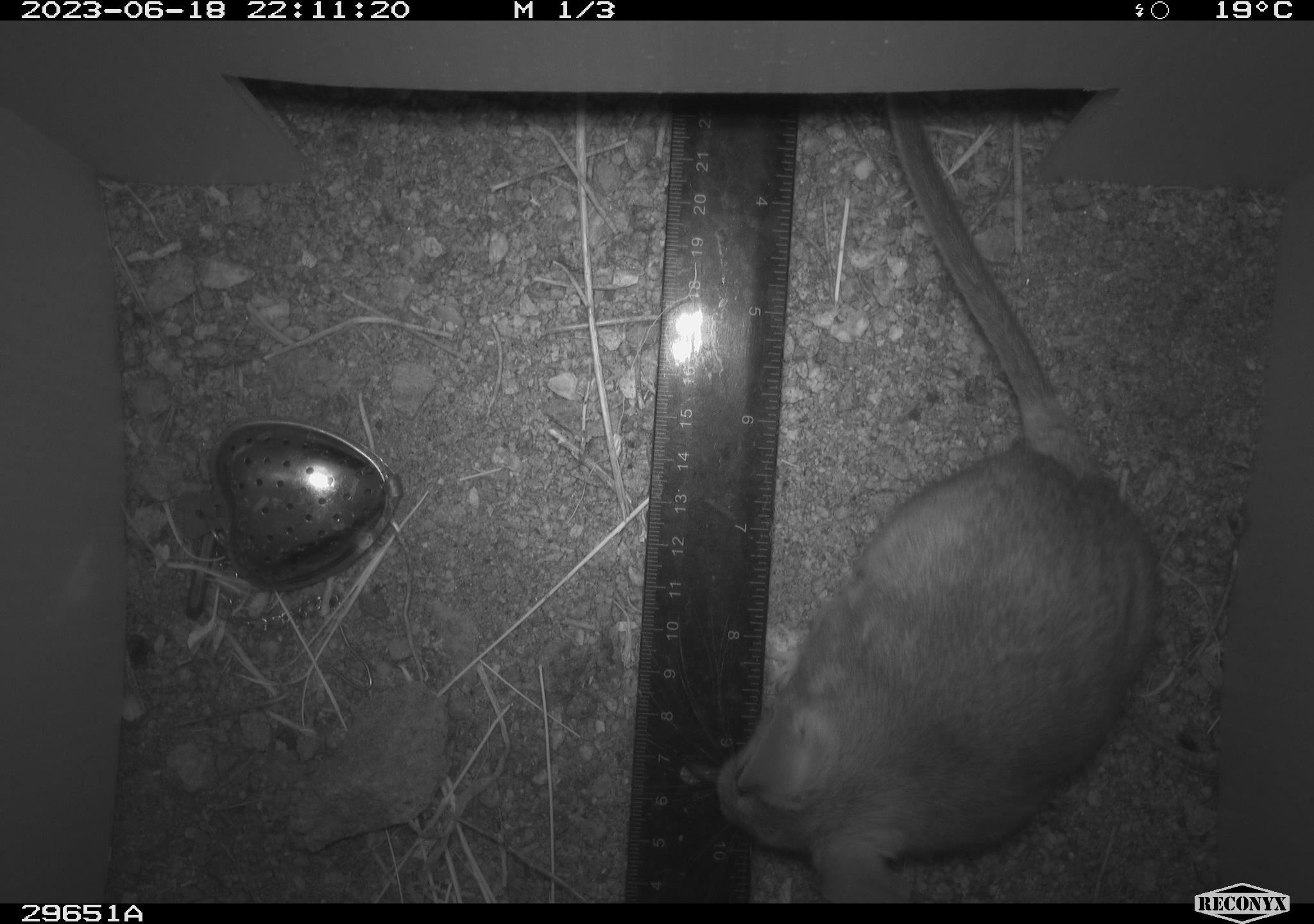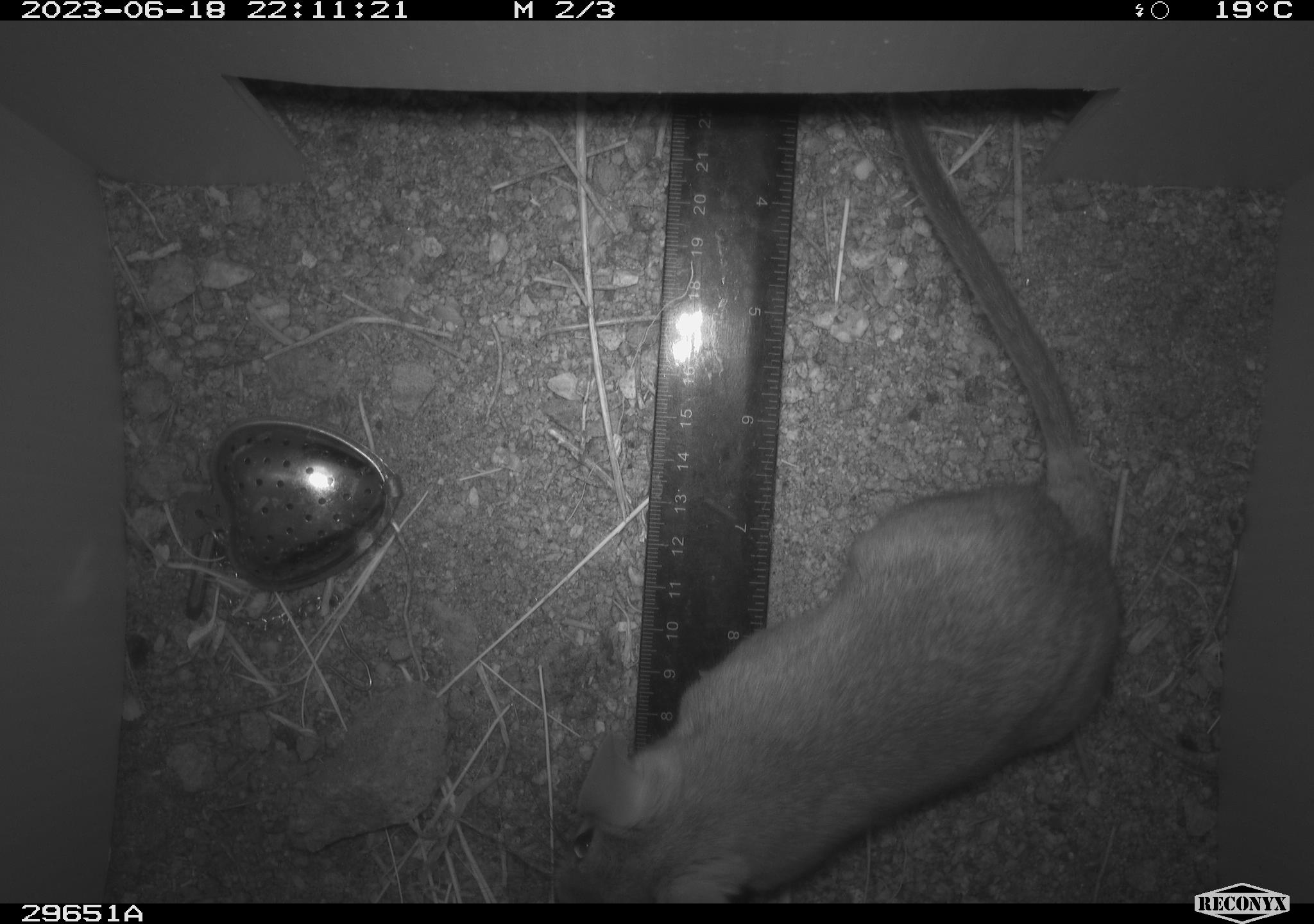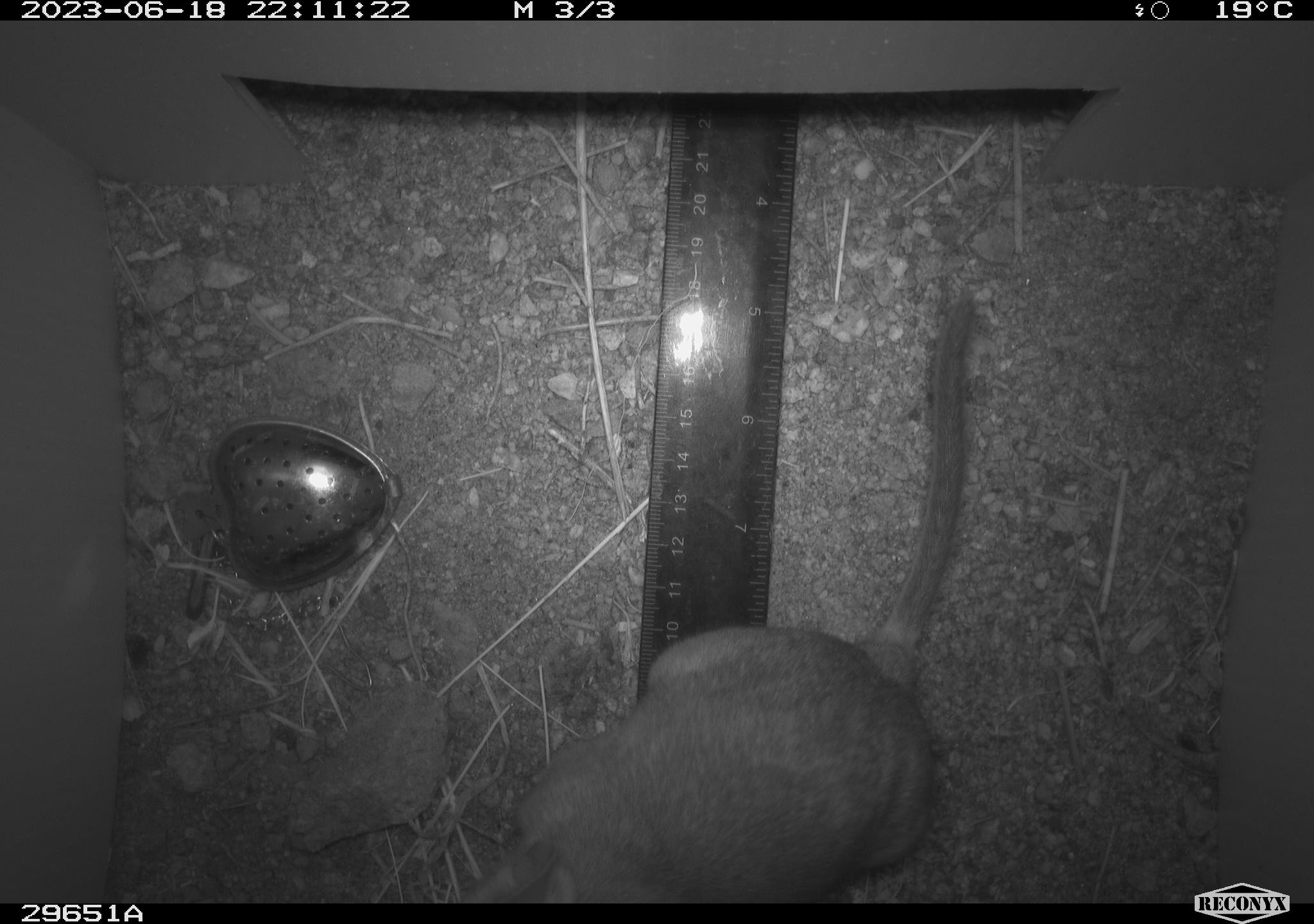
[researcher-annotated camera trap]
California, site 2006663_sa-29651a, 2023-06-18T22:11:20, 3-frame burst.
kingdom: Animalia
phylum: Chordata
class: Mammalia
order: Rodentia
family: Cricetidae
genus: Neotoma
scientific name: Neotoma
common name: pack rat or woodrat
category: neotoma species